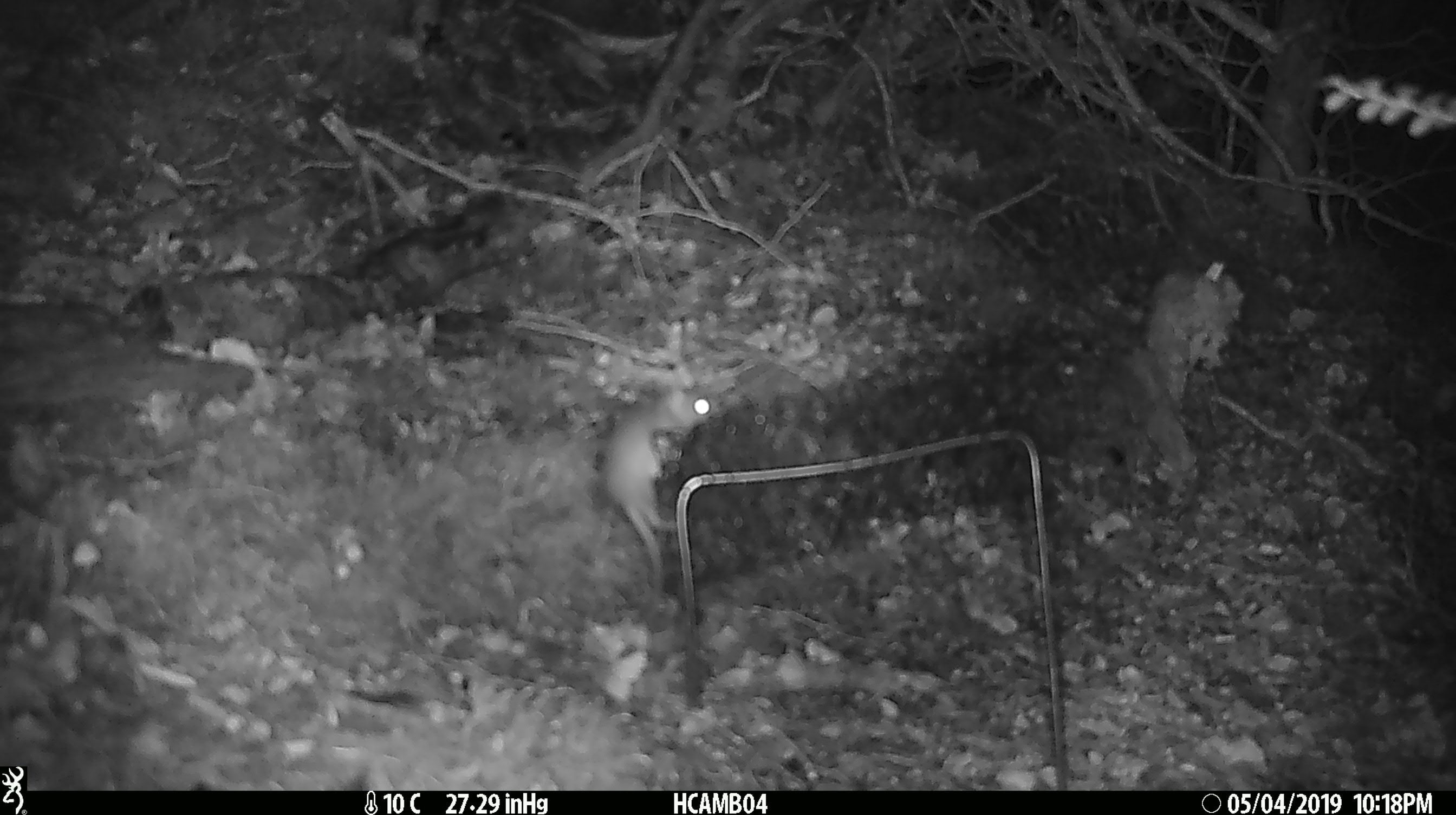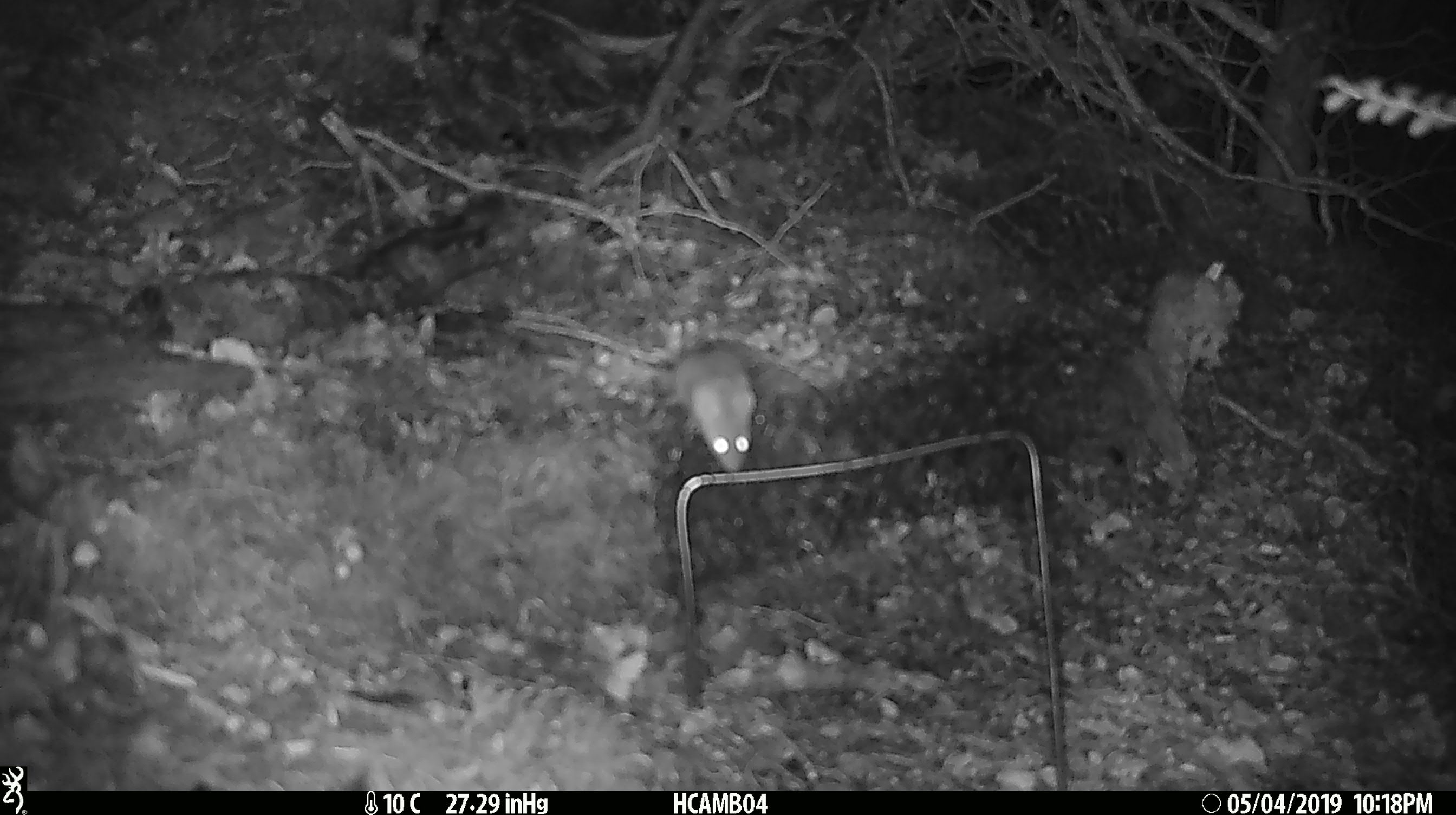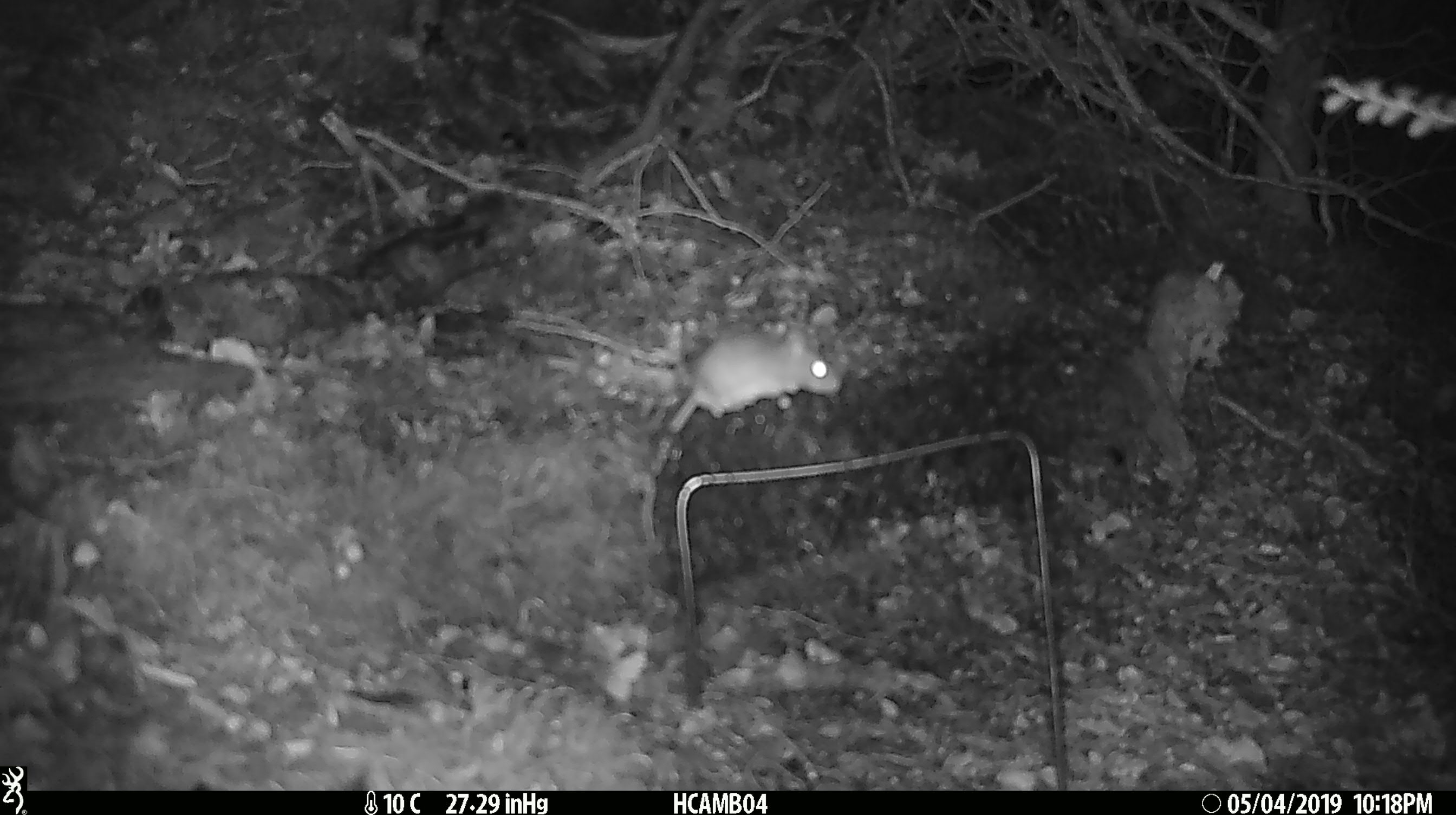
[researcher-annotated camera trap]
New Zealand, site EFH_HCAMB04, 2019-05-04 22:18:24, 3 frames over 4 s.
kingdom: Animalia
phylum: Chordata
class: Mammalia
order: Rodentia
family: Muridae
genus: Mus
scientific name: Mus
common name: mouse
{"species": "mouse (Mus)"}